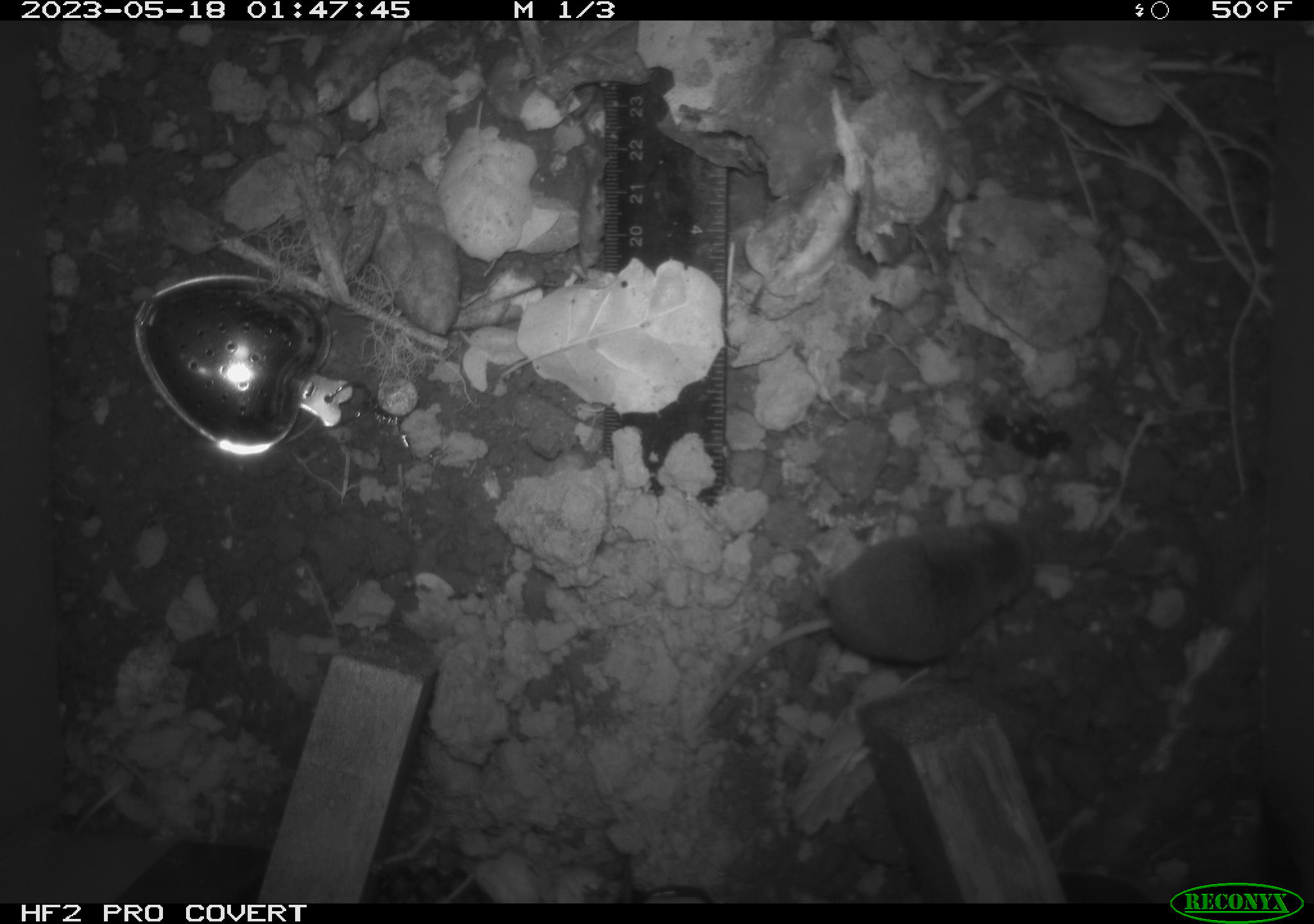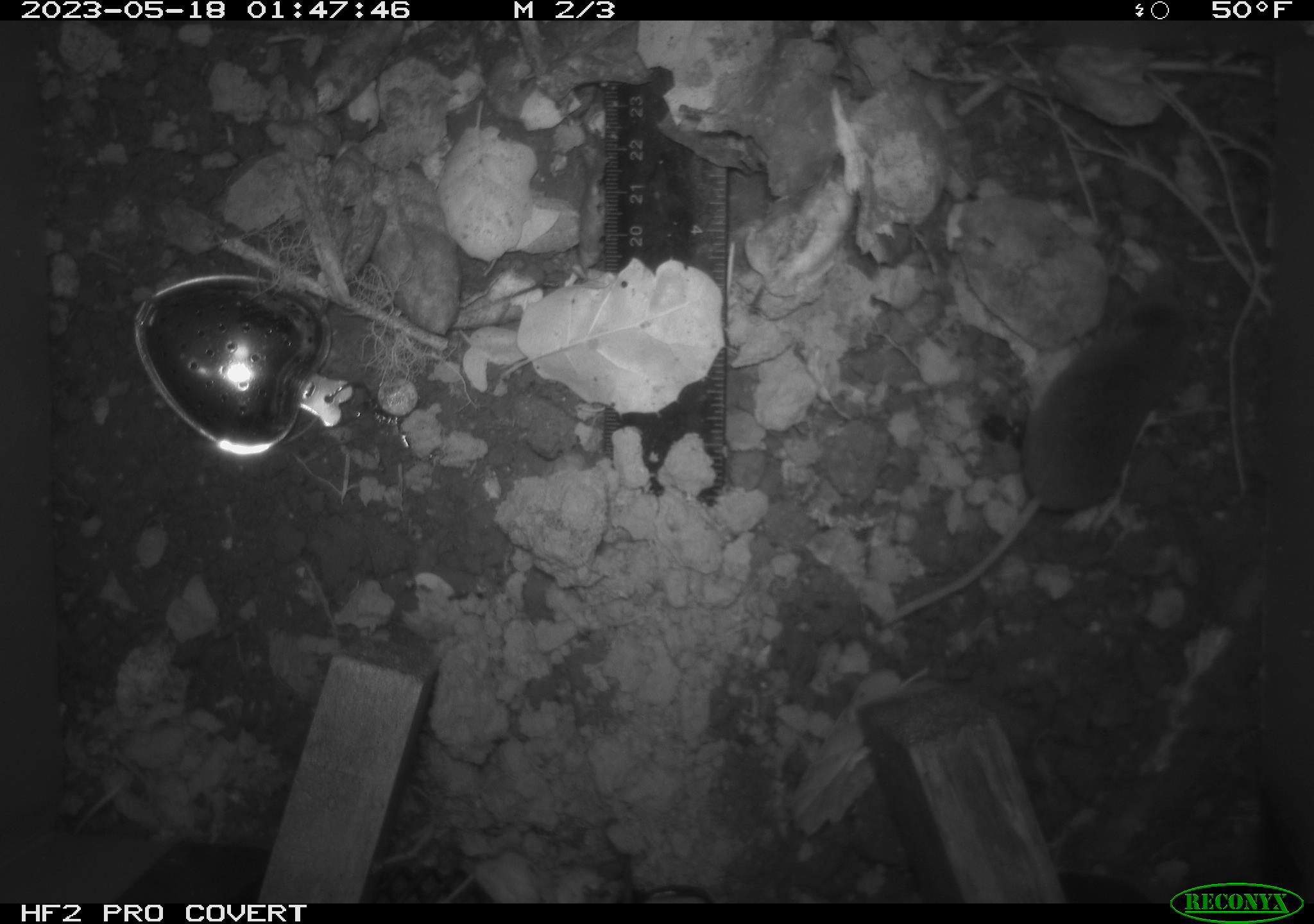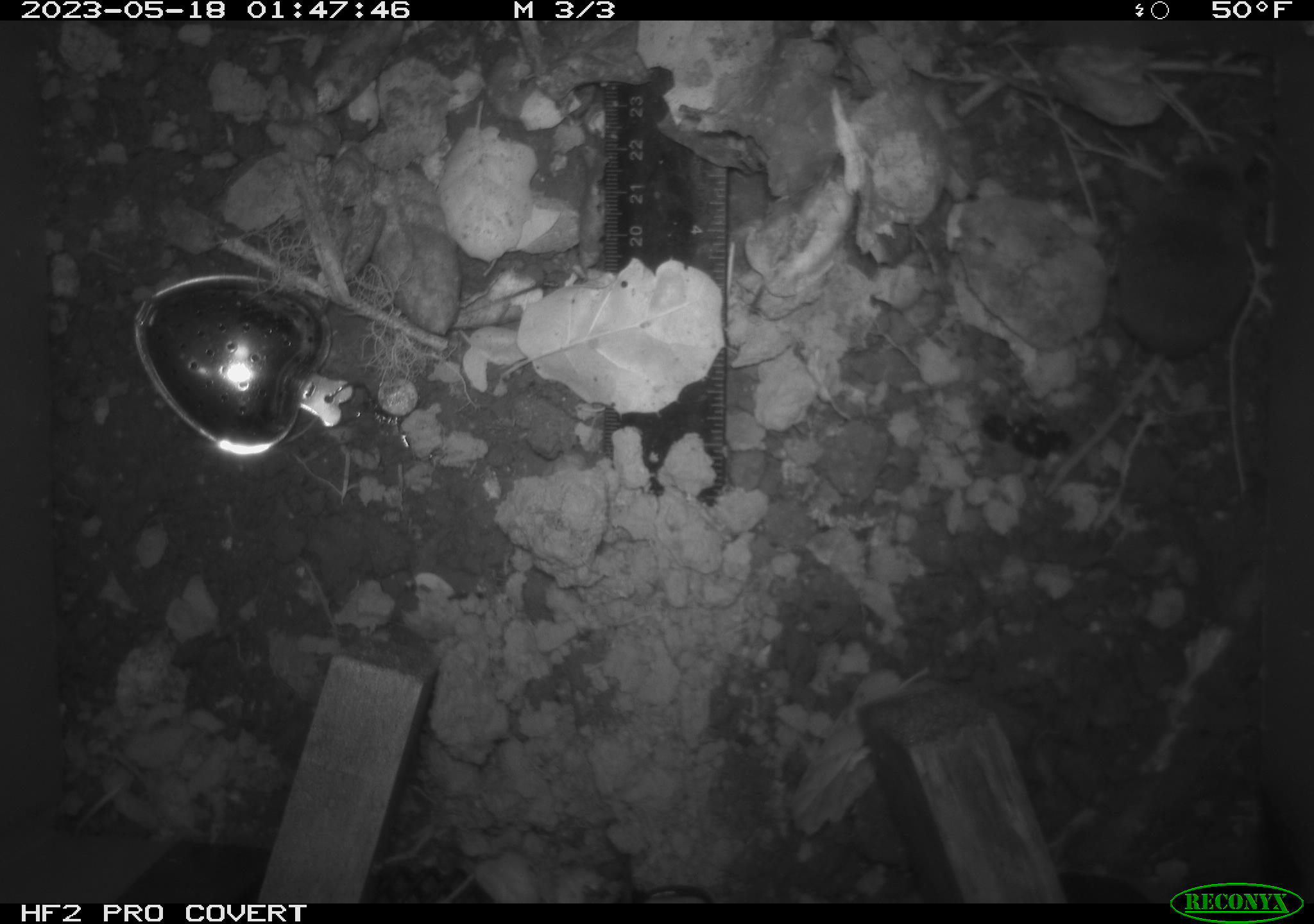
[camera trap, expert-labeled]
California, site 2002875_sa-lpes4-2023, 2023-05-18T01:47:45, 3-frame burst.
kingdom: Animalia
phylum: Chordata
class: Mammalia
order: Eulipotyphla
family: Soricidae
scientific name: Soricidae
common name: shrews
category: soricidae family